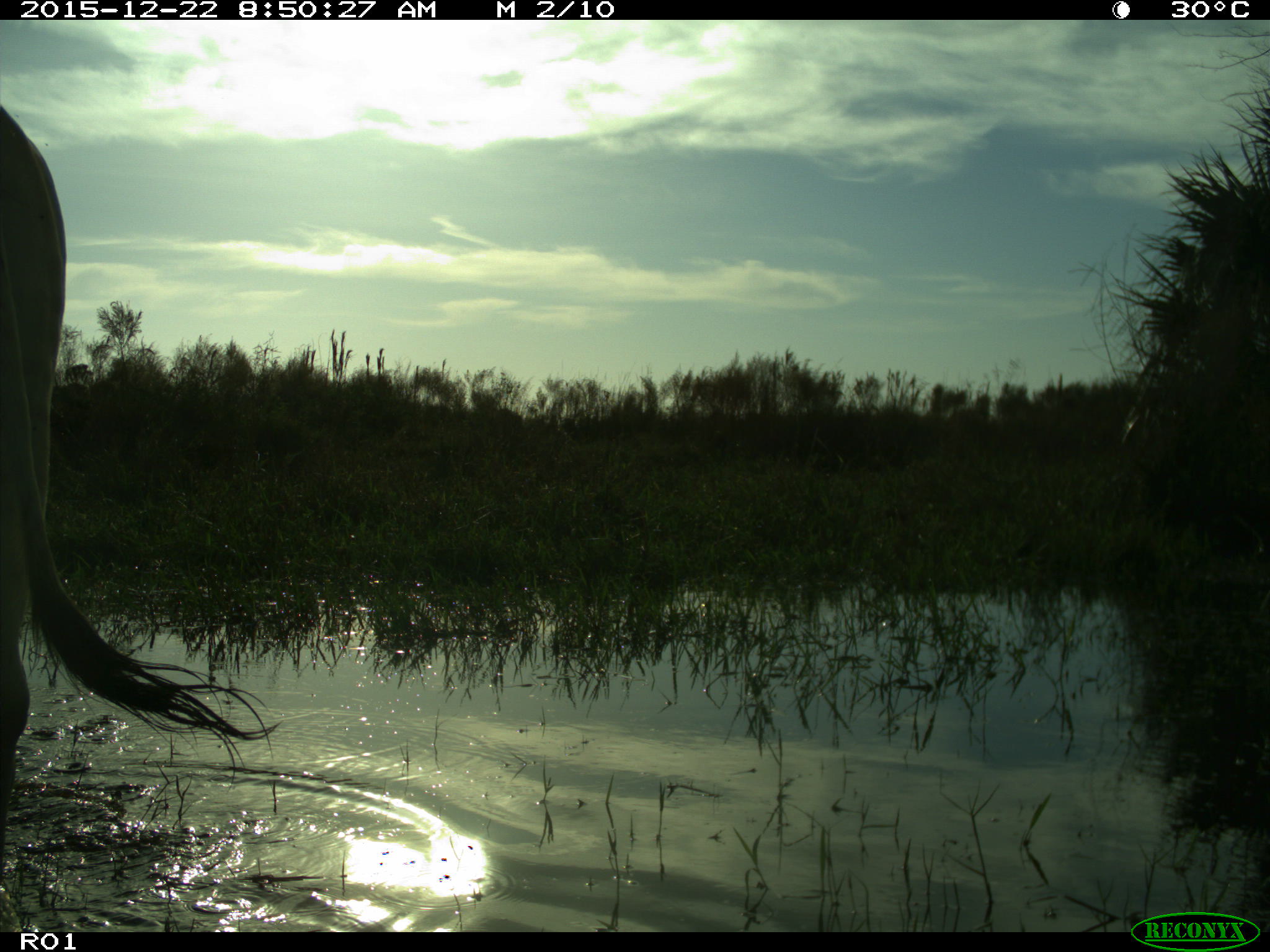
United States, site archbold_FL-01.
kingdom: Animalia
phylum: Chordata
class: Mammalia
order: Artiodactyla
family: Bovidae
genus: Bos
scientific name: Bos taurus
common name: domestic cow